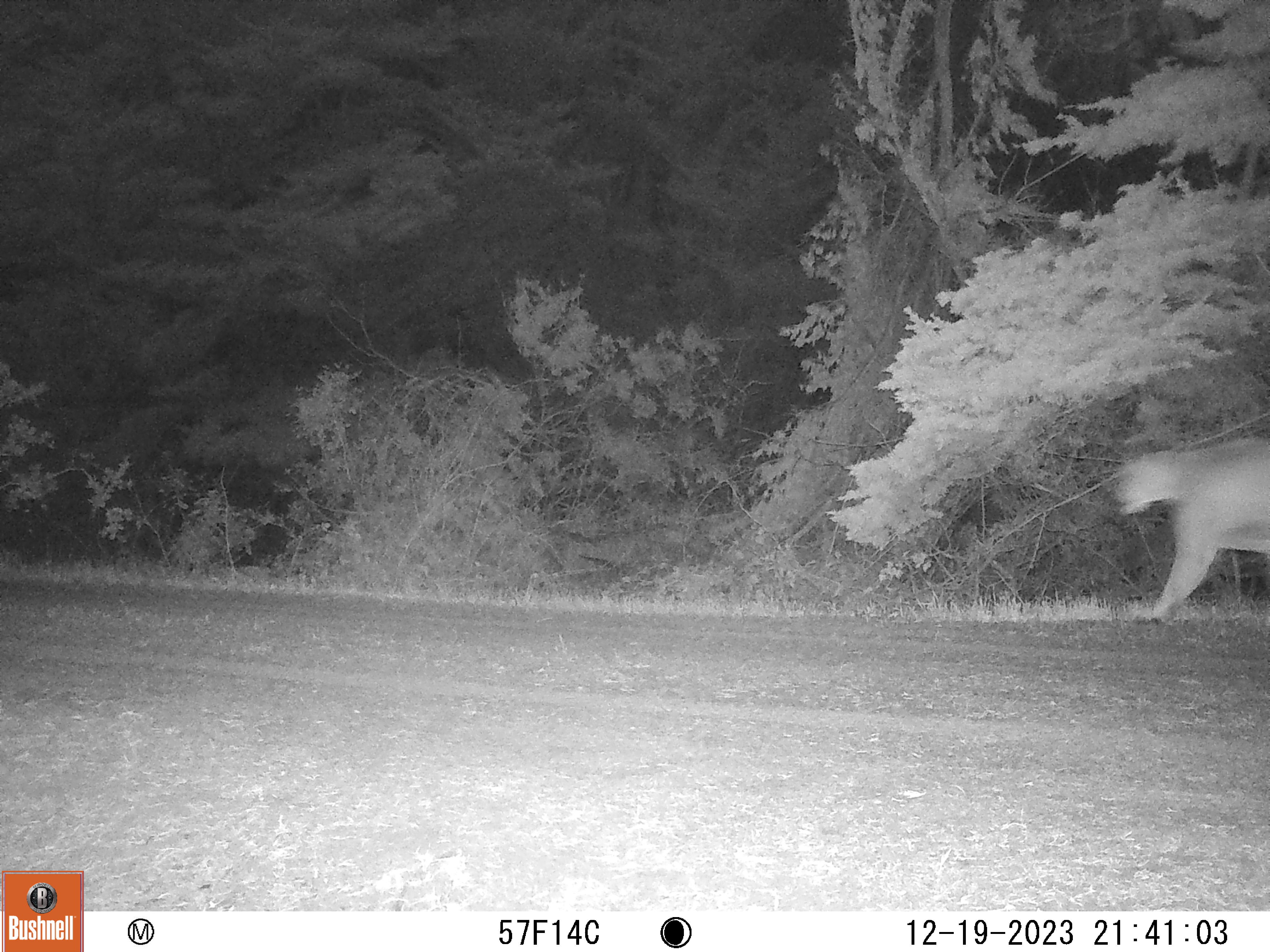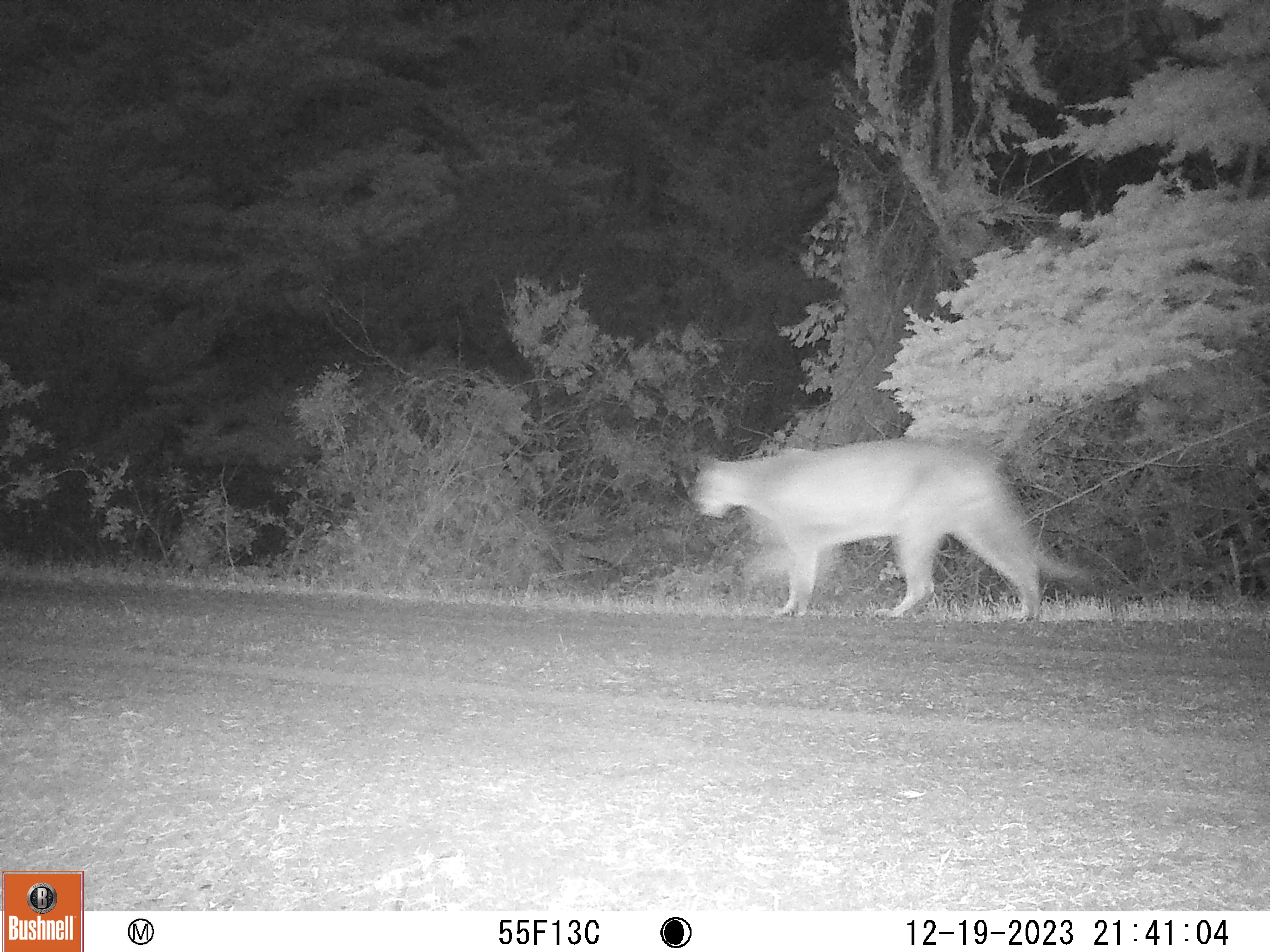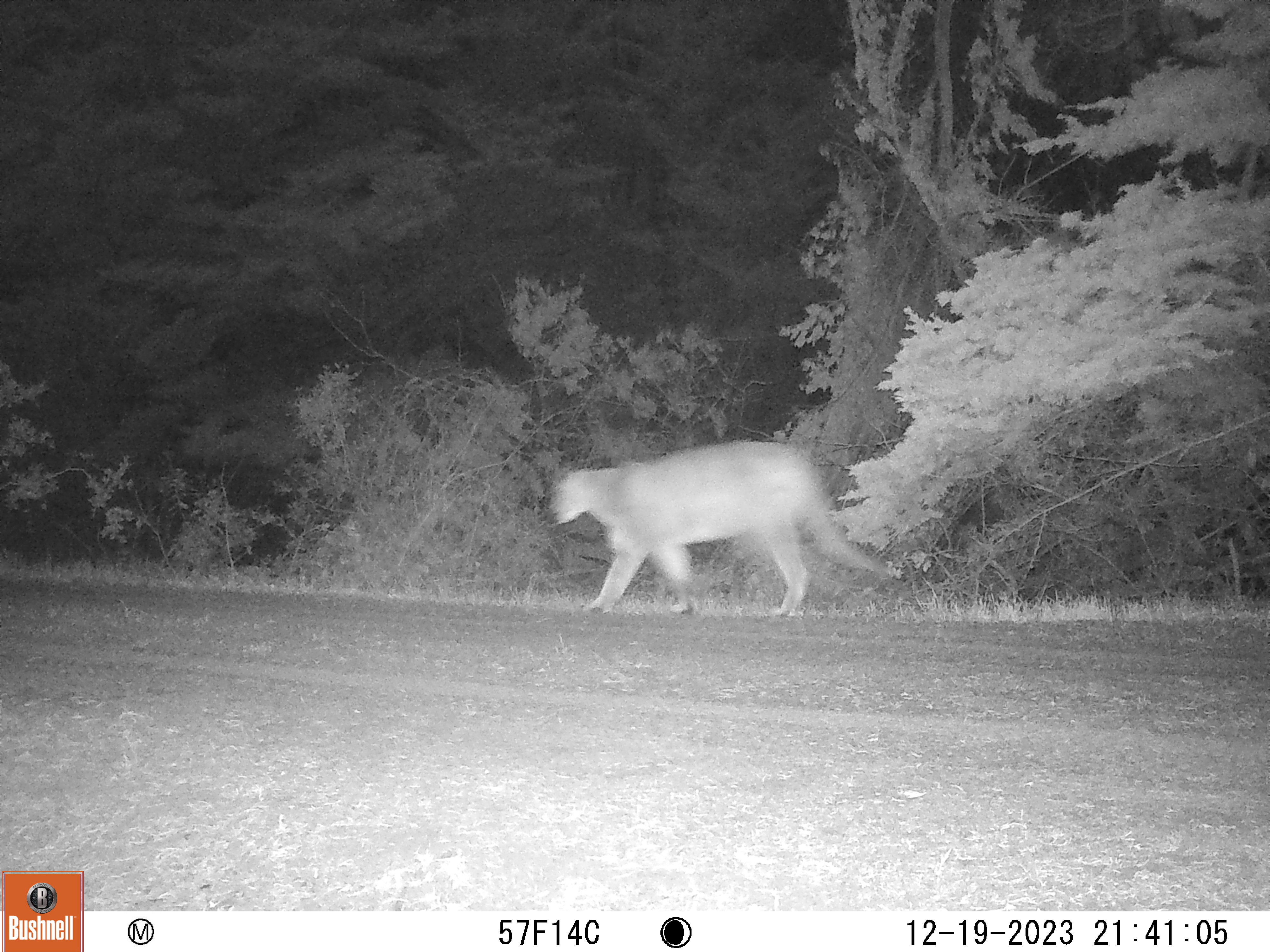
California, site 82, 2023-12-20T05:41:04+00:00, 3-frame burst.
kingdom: Animalia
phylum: Chordata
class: Mammalia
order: Carnivora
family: Felidae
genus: Puma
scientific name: Puma concolor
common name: puma